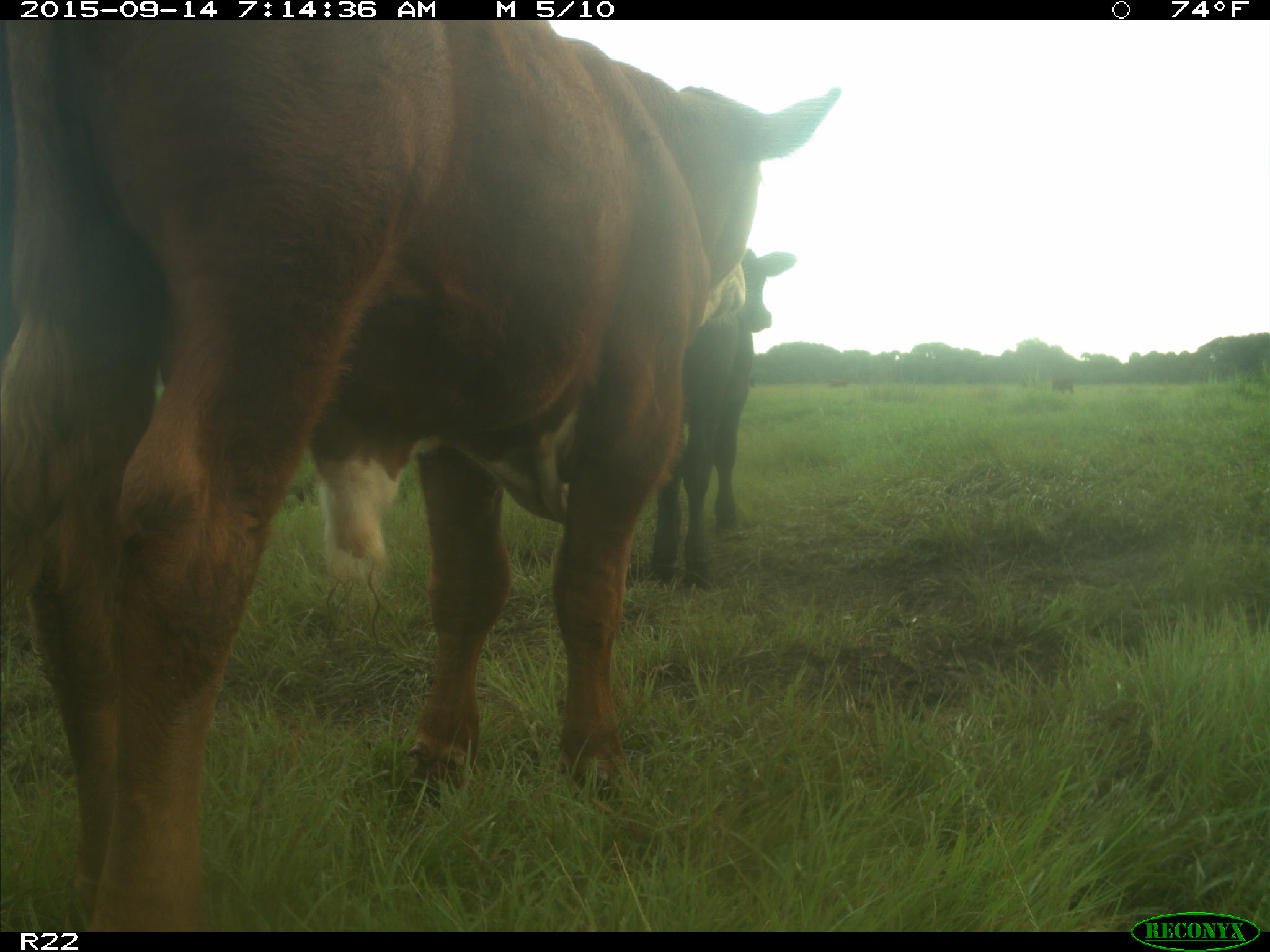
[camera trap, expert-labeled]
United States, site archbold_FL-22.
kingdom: Animalia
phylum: Chordata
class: Mammalia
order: Artiodactyla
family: Bovidae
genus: Bos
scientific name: Bos taurus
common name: domestic cow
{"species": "Bos taurus (domestic cow)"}